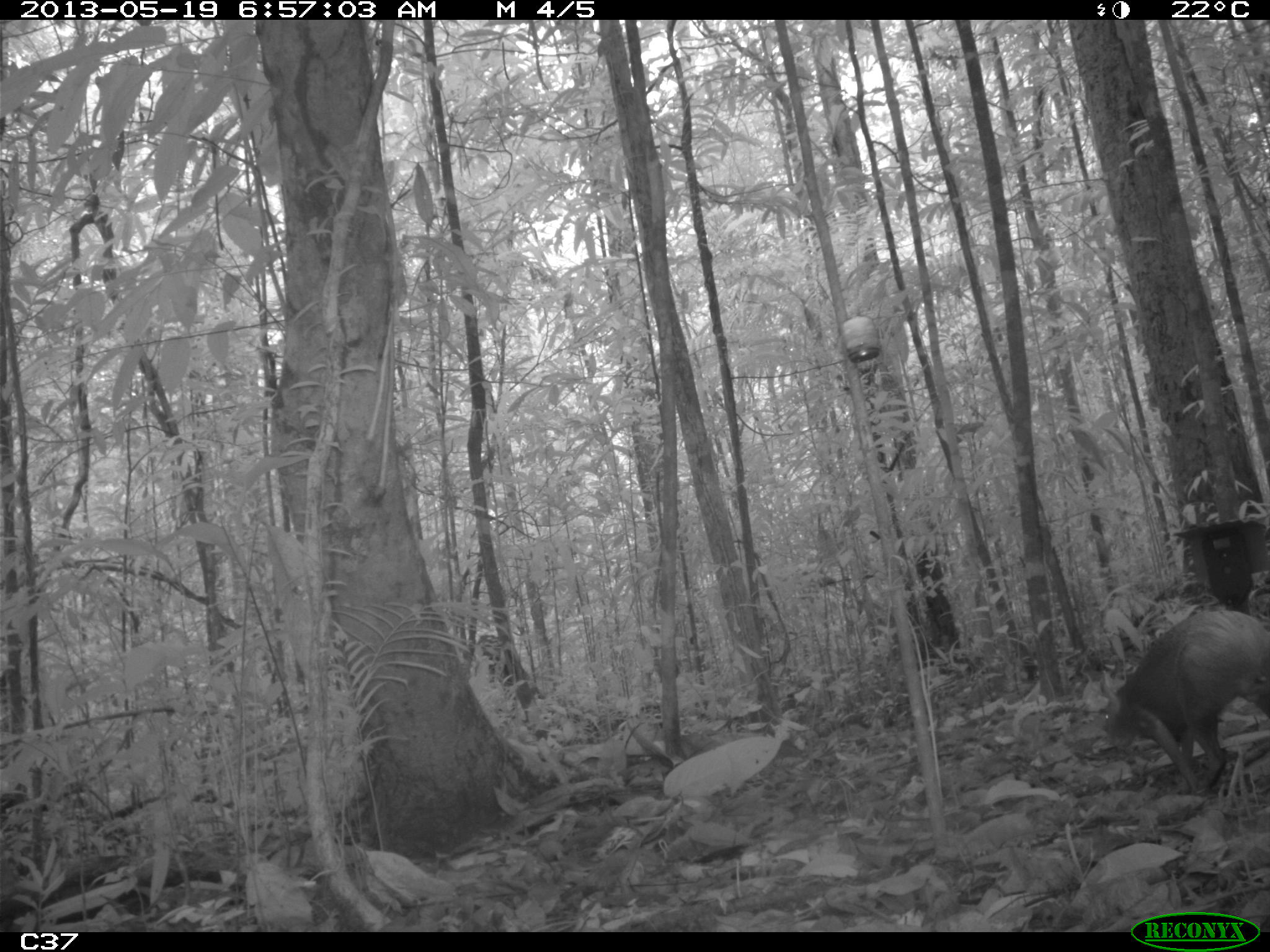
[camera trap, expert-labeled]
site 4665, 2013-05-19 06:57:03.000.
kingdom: Animalia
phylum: Chordata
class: Mammalia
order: Rodentia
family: Dasyproctidae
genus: Dasyprocta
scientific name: Dasyprocta leporina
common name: red-rumped agouti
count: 1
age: adult